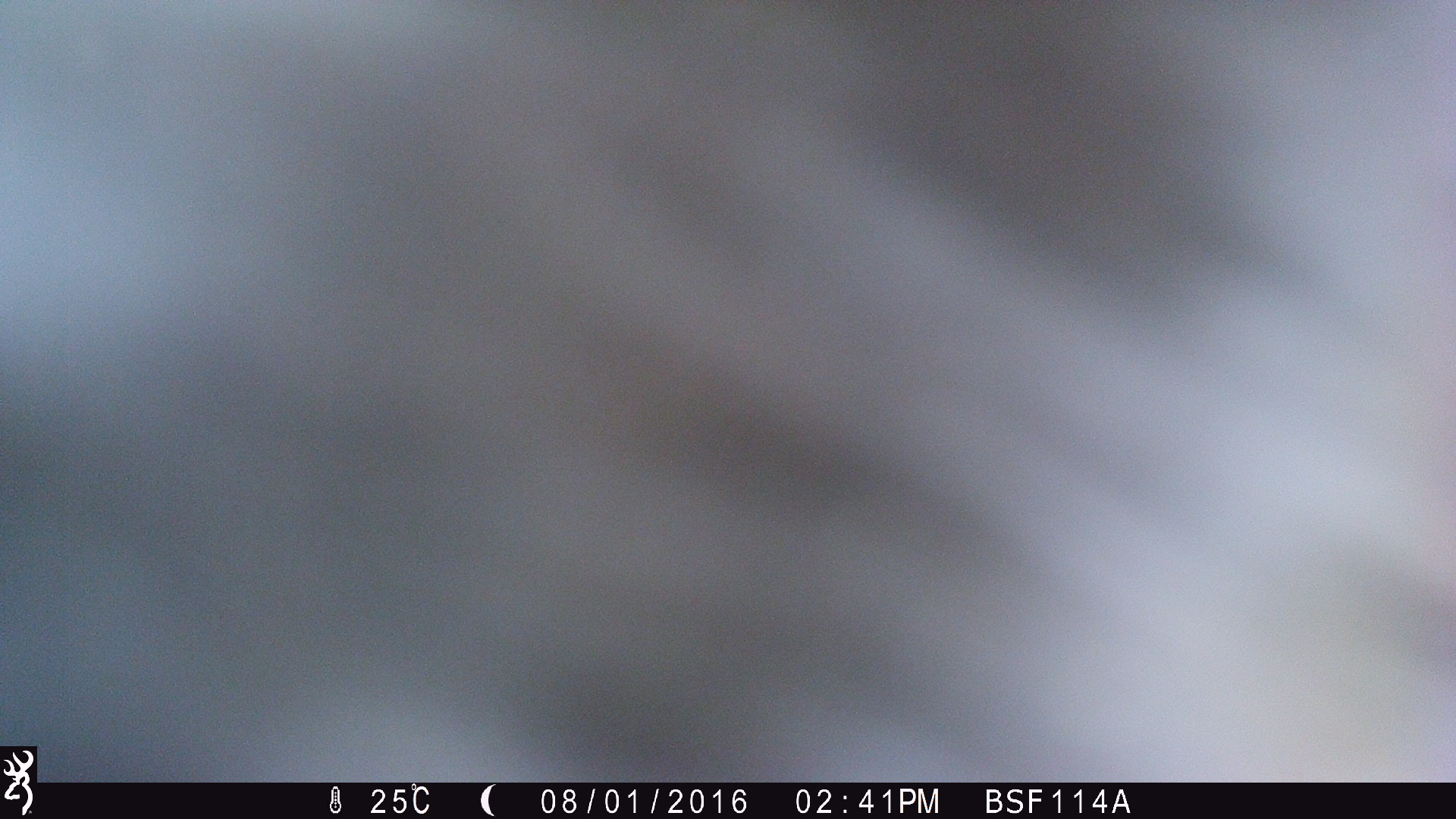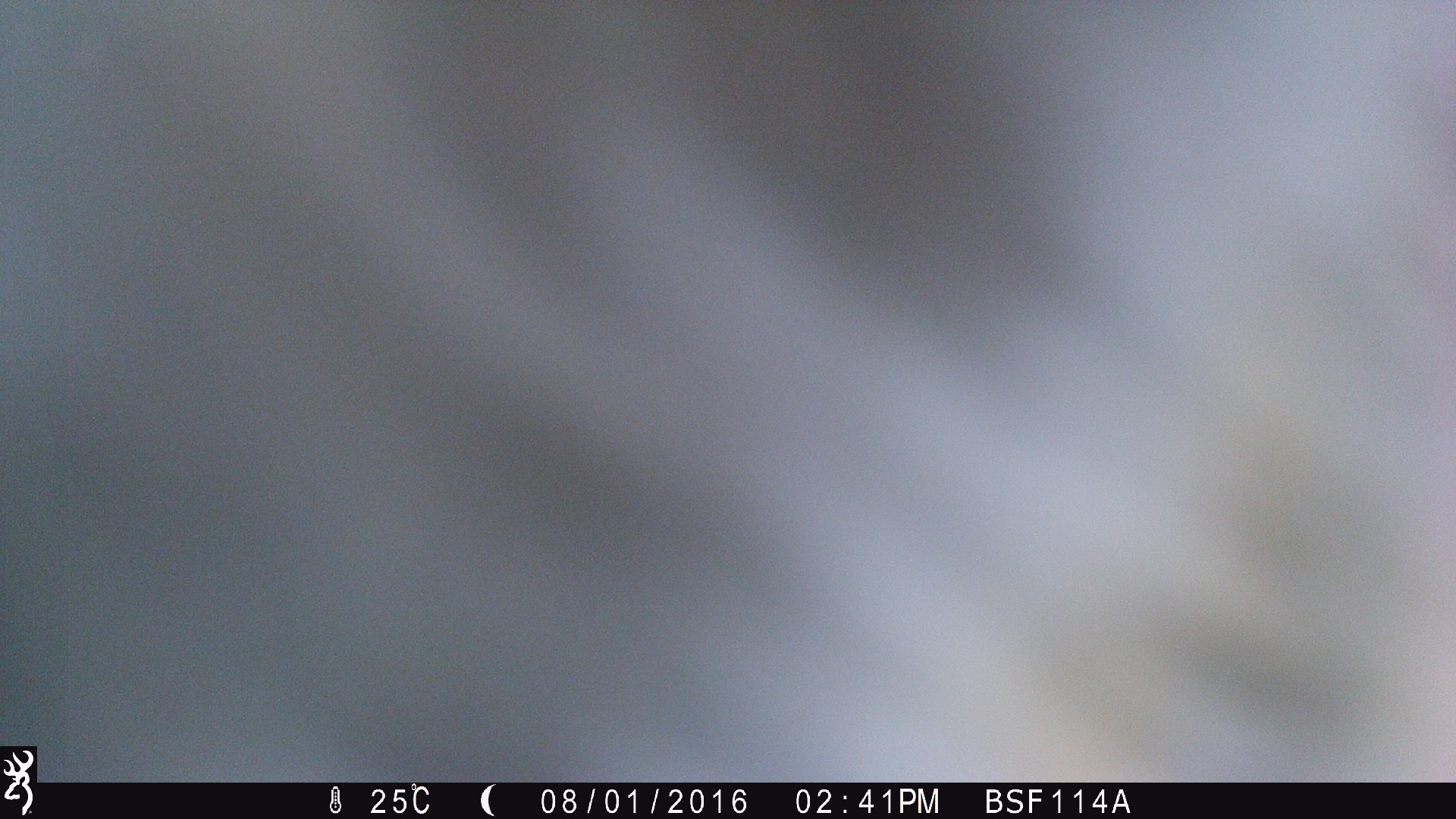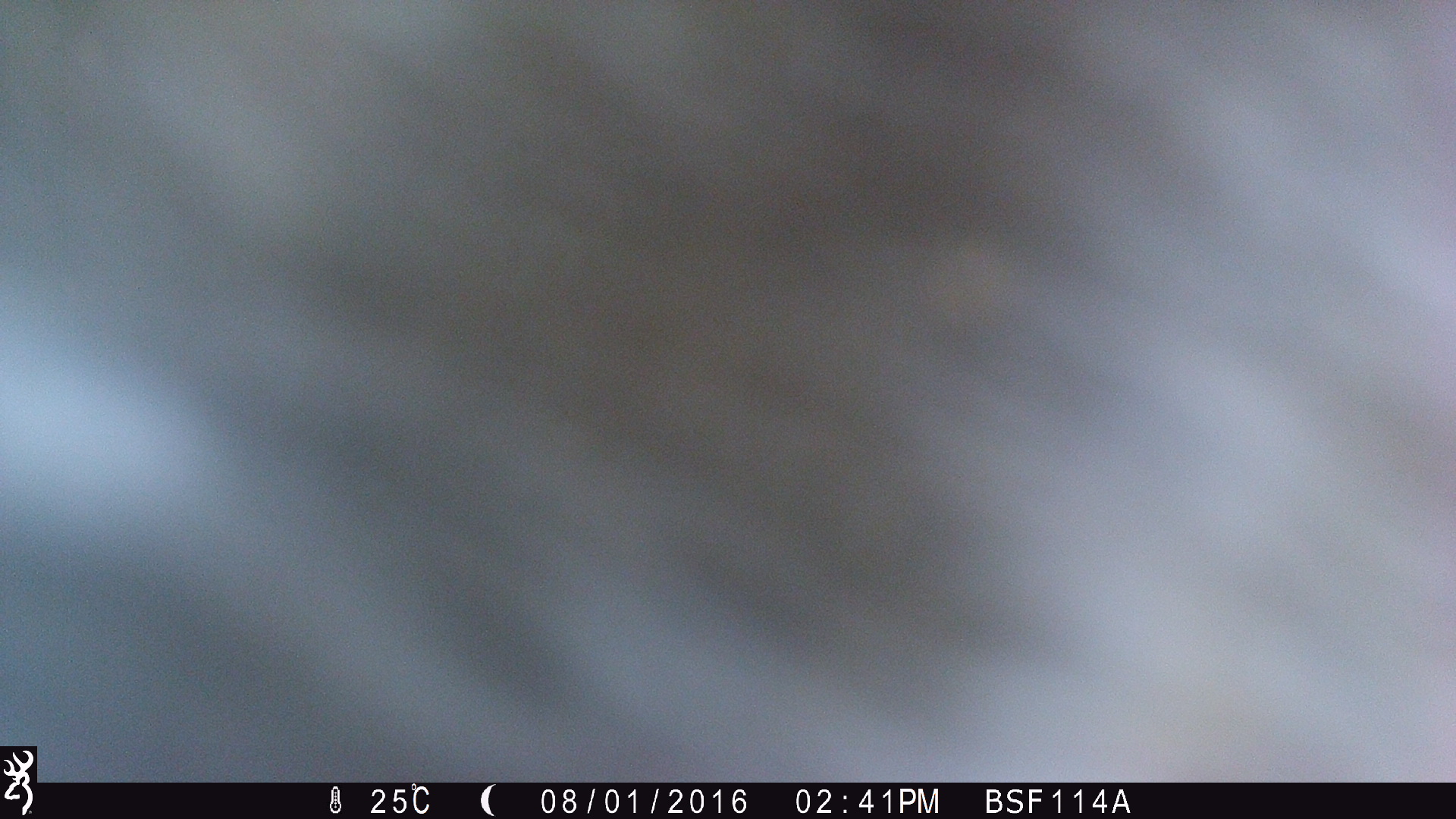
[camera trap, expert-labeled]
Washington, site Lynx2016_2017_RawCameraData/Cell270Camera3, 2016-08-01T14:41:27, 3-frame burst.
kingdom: Animalia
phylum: Chordata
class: Mammalia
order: Artiodactyla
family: Bovidae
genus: Bos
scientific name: Bos taurus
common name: domestic cattle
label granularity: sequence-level